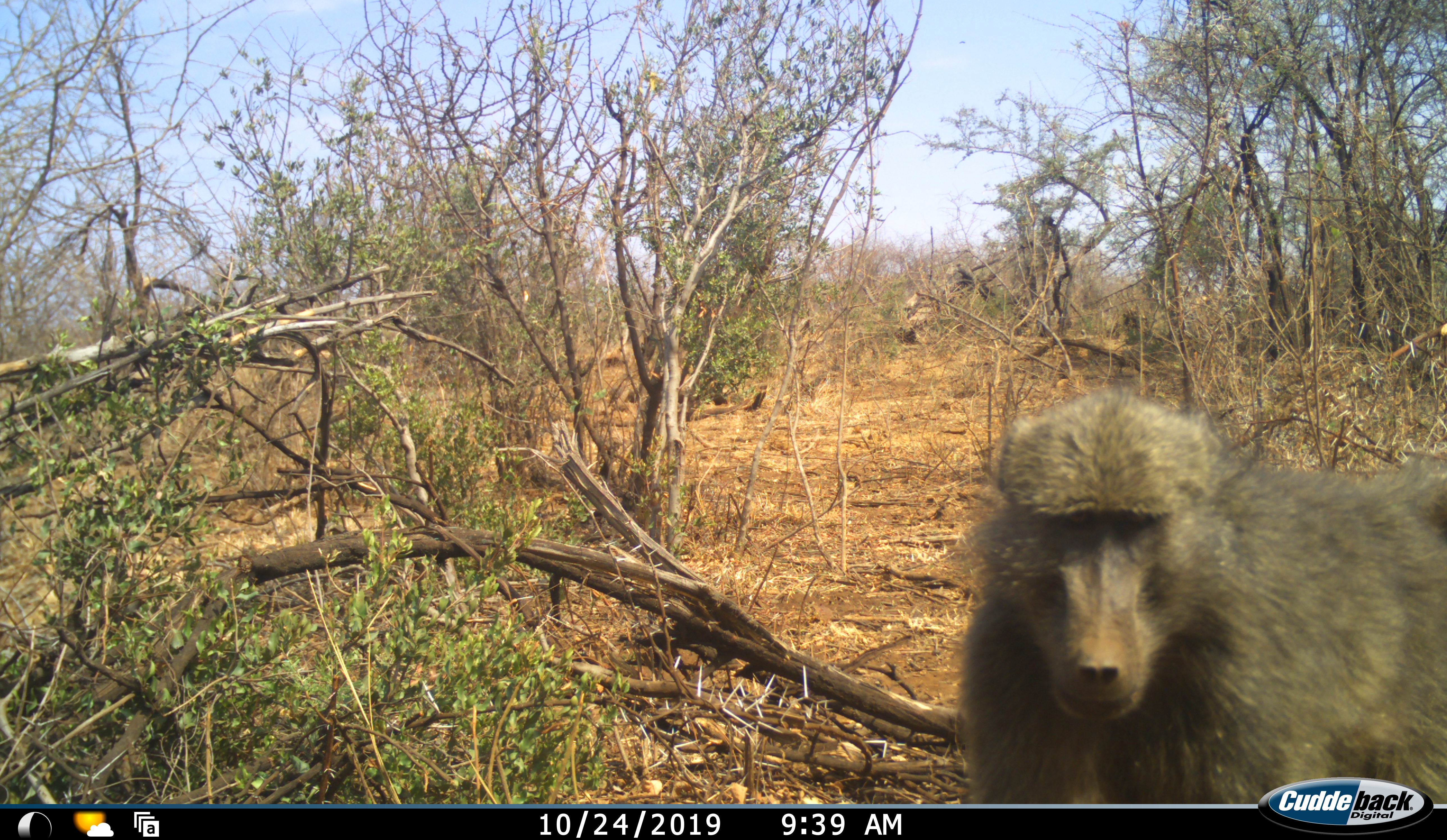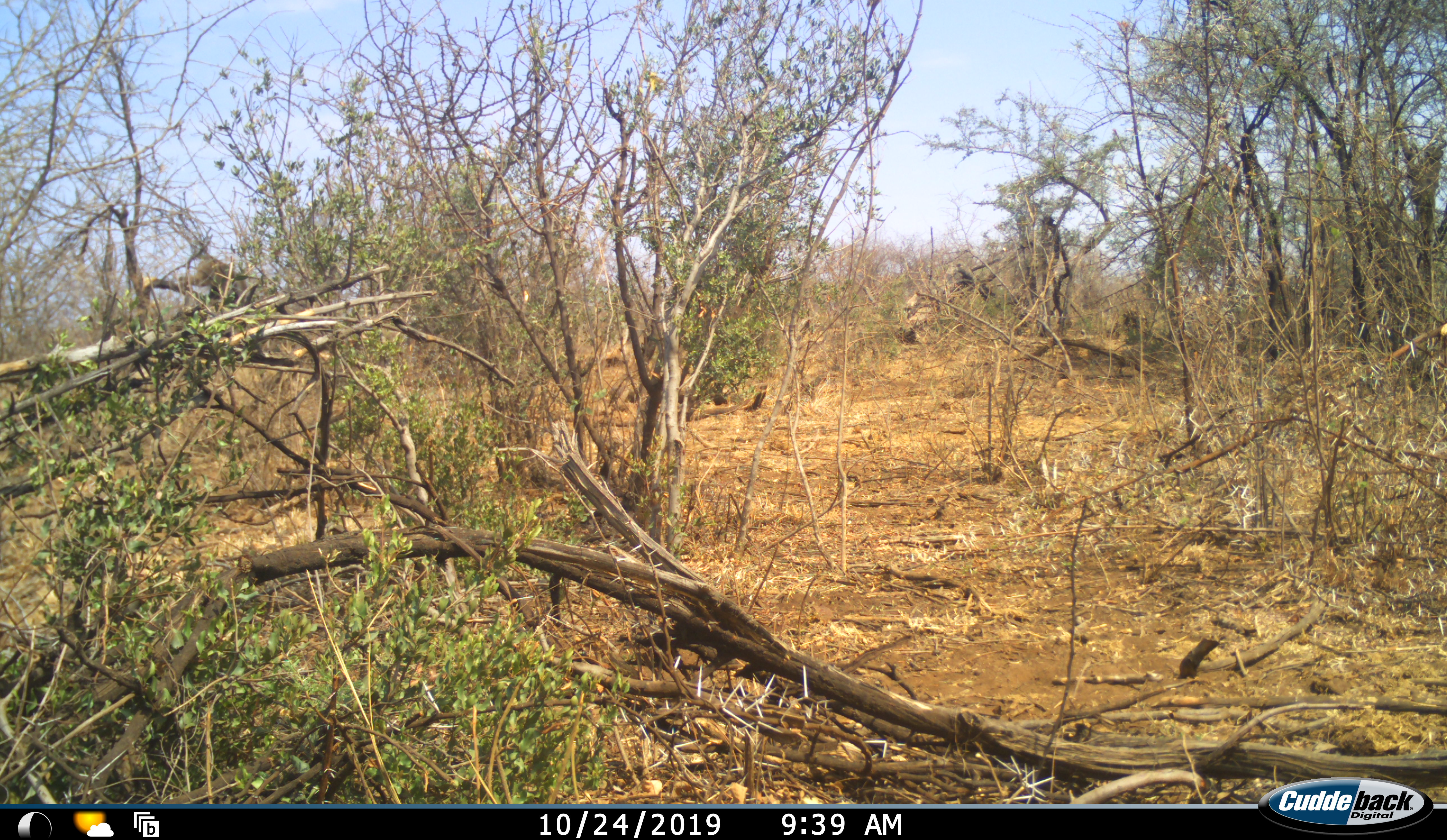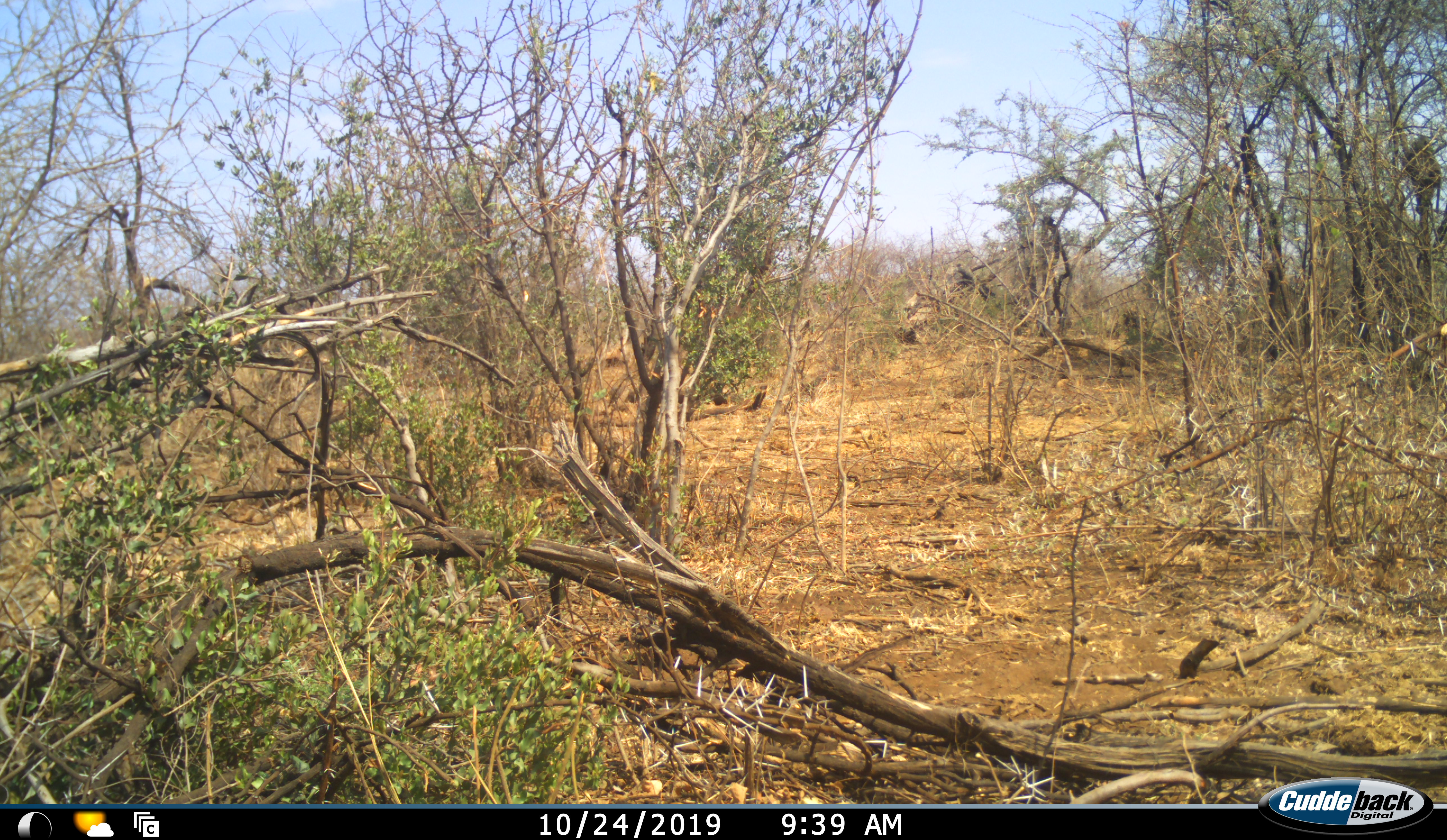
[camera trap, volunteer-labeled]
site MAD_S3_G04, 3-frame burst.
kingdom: Animalia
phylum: Chordata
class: Mammalia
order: Primates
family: Cercopithecidae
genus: Papio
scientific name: Papio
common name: baboon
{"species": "baboon (Papio)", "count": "1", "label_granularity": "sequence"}